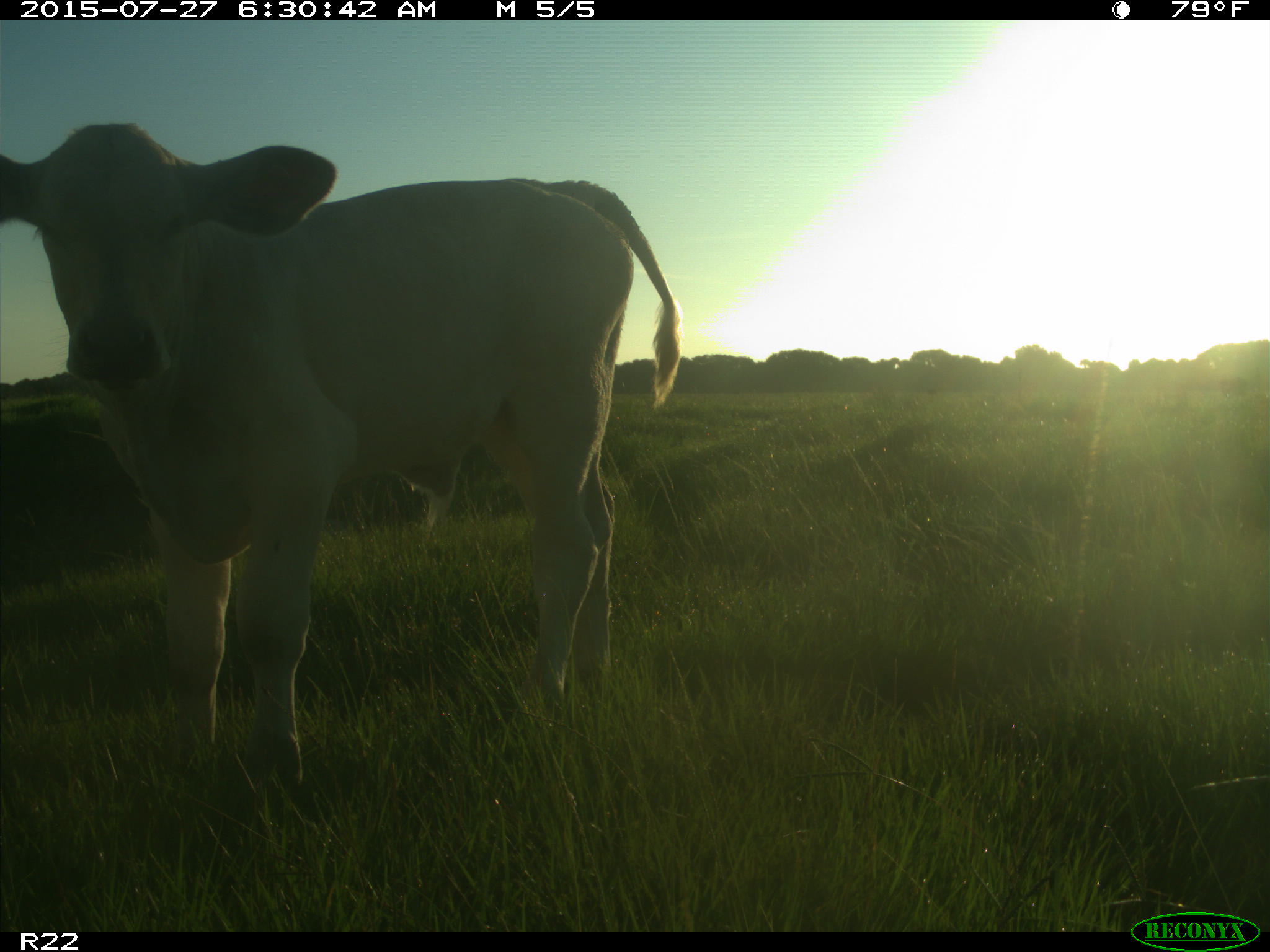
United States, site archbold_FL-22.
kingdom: Animalia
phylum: Chordata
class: Mammalia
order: Artiodactyla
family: Bovidae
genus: Bos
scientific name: Bos taurus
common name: domestic cow